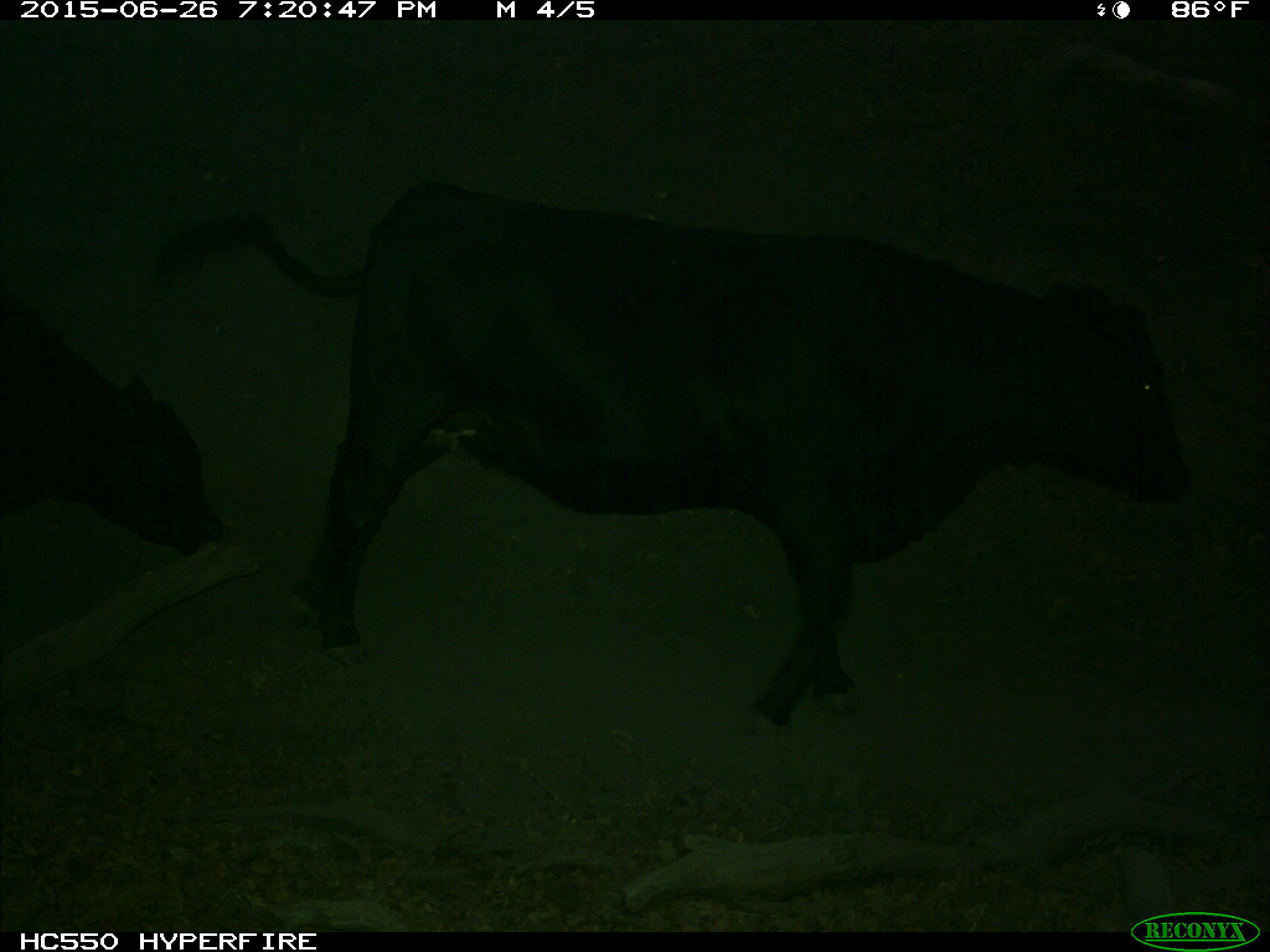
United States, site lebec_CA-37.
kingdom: Animalia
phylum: Chordata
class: Mammalia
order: Artiodactyla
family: Bovidae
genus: Bos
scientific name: Bos taurus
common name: domestic cow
Bos taurus (domestic cow).